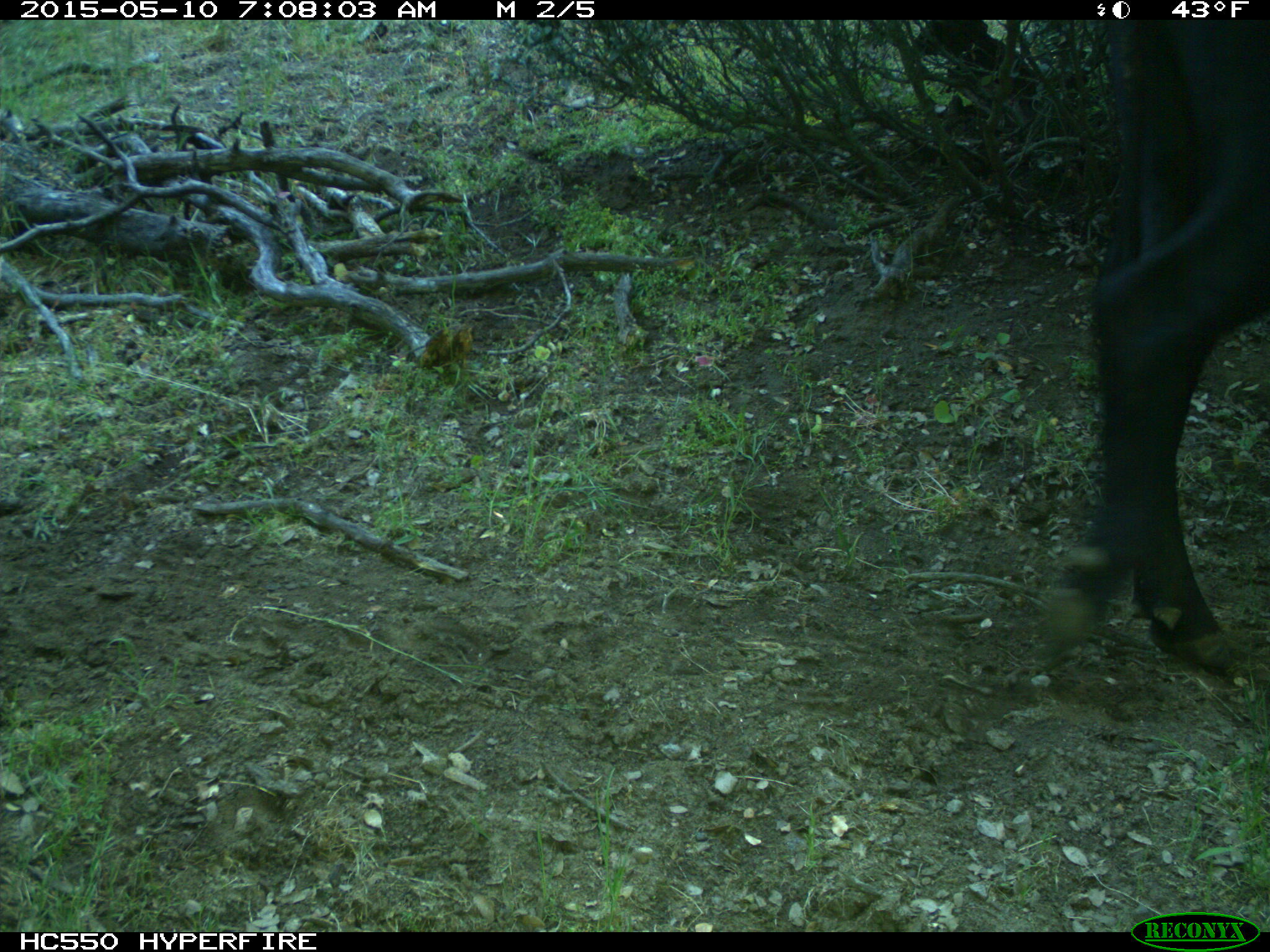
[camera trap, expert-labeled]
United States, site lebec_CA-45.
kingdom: Animalia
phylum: Chordata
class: Mammalia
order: Artiodactyla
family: Bovidae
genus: Bos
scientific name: Bos taurus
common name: domestic cow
Bos taurus (domestic cow).